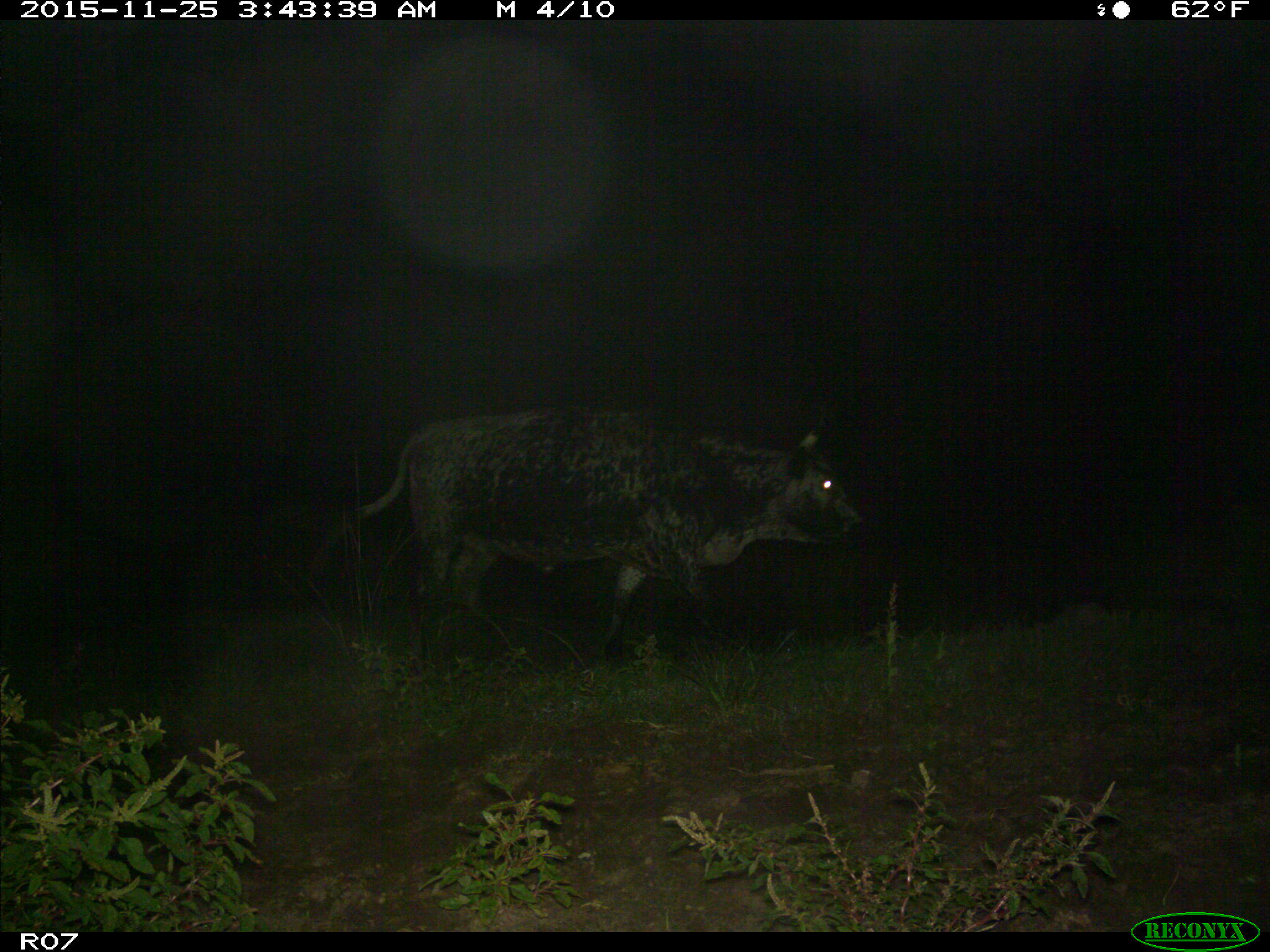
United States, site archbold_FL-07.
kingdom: Animalia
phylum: Chordata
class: Mammalia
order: Artiodactyla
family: Bovidae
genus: Bos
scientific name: Bos taurus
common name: domestic cow